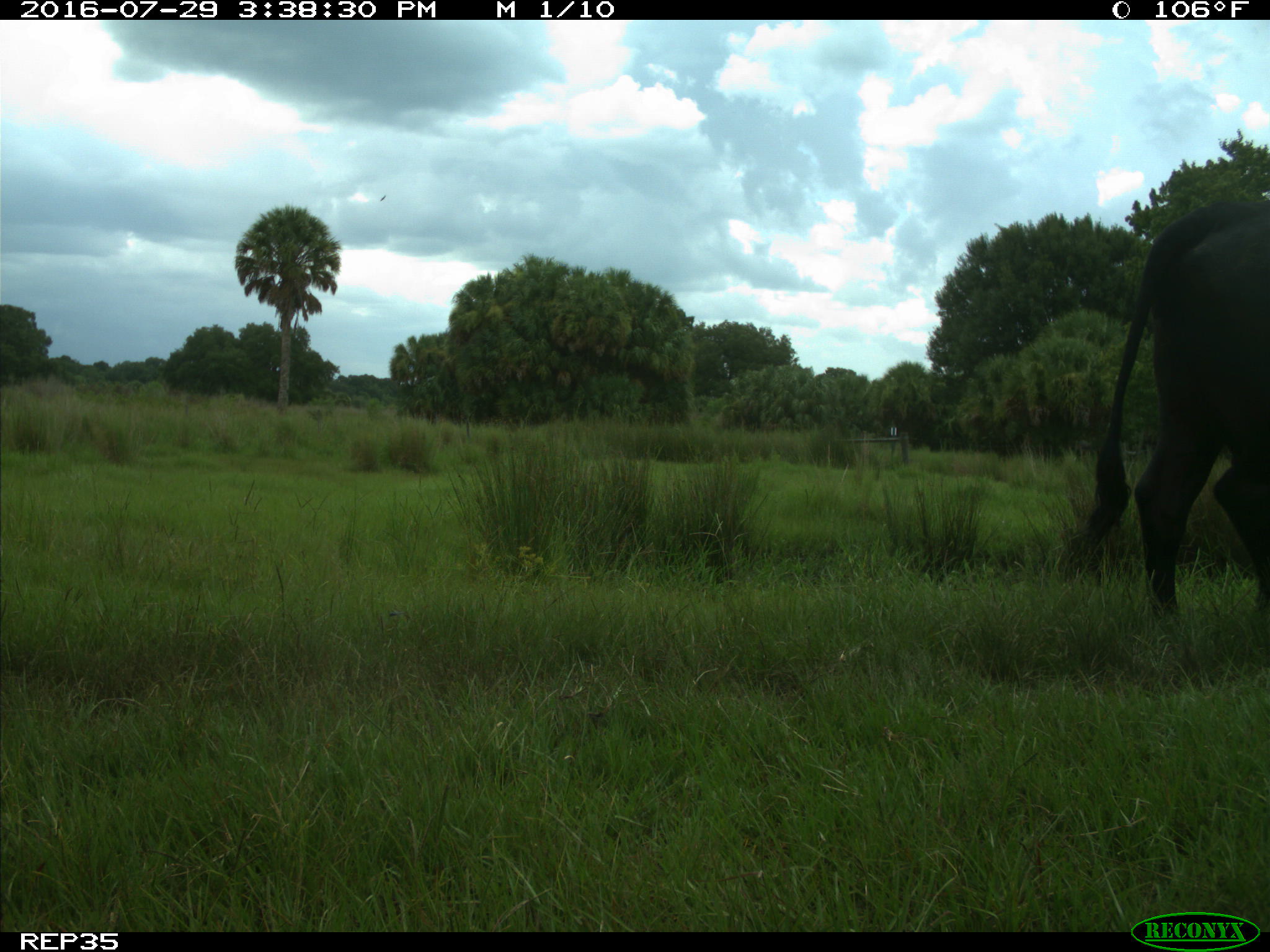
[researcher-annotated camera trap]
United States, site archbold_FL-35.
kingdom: Animalia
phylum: Chordata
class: Mammalia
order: Artiodactyla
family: Bovidae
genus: Bos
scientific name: Bos taurus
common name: domestic cow